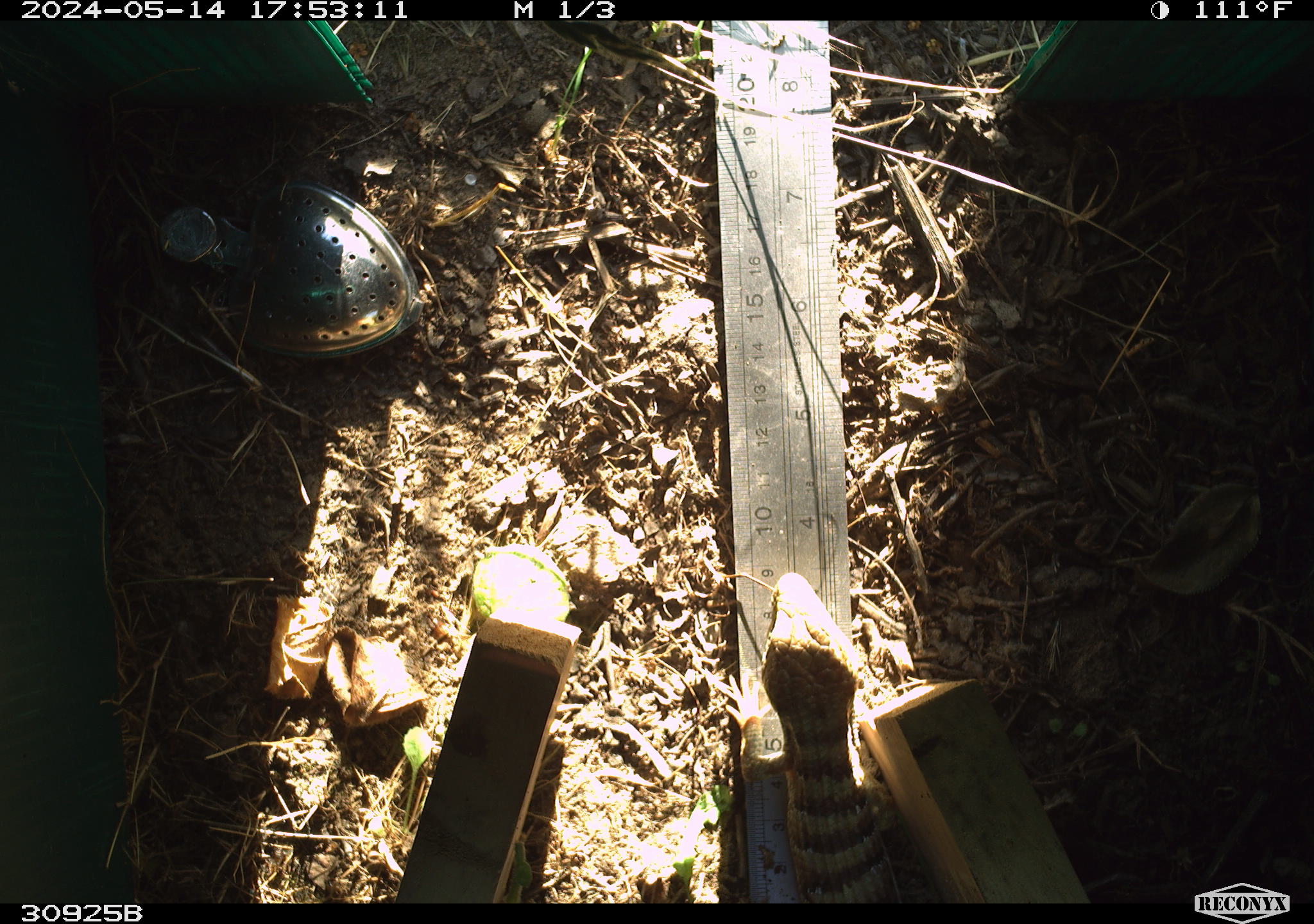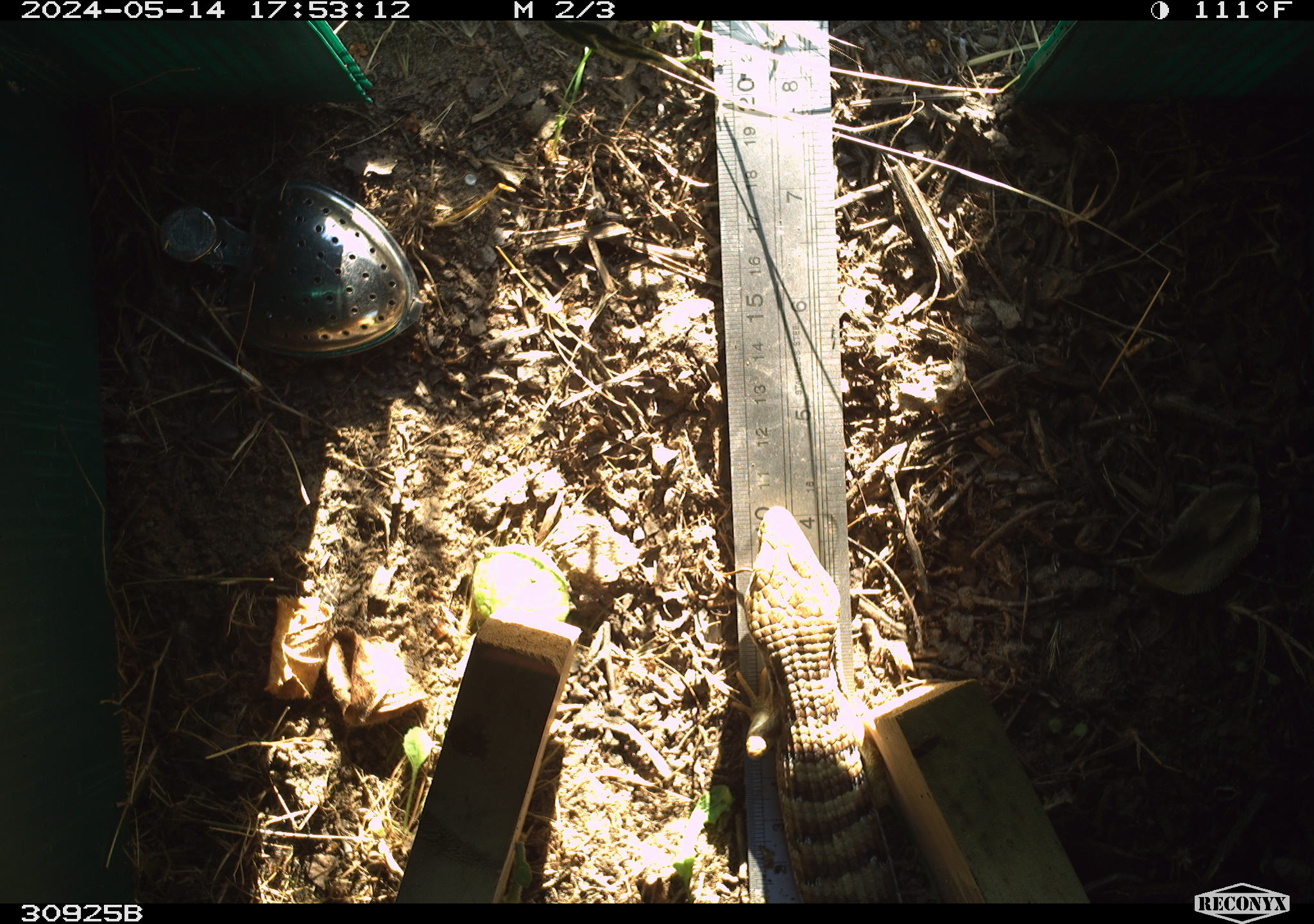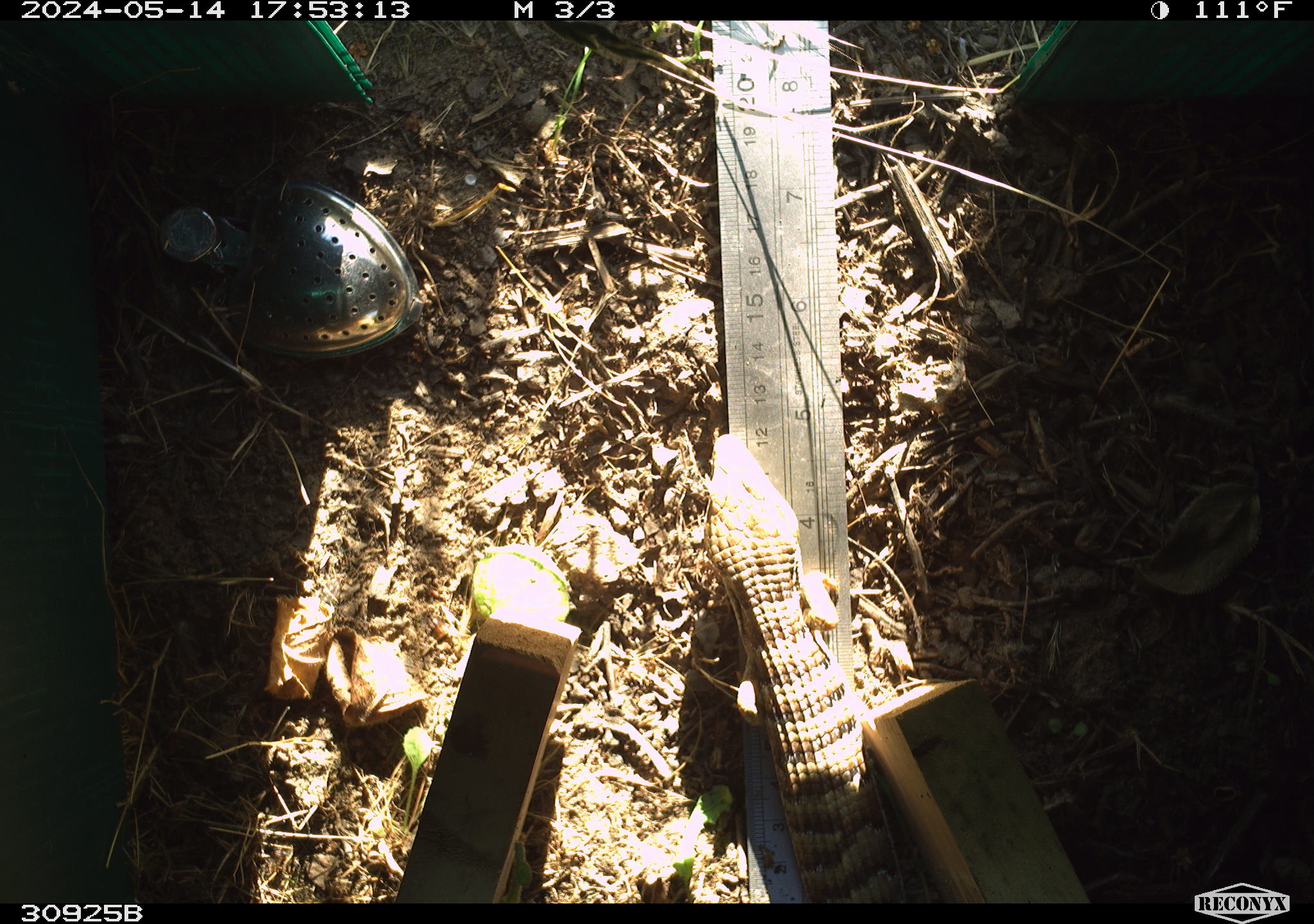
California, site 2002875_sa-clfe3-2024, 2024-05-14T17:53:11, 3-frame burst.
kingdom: Animalia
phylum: Chordata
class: Reptilia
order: Squamata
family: Anguidae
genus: Elgaria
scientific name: Elgaria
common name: alligator lizards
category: elgaria species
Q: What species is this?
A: Elgaria species (alligator lizards) (Elgaria).